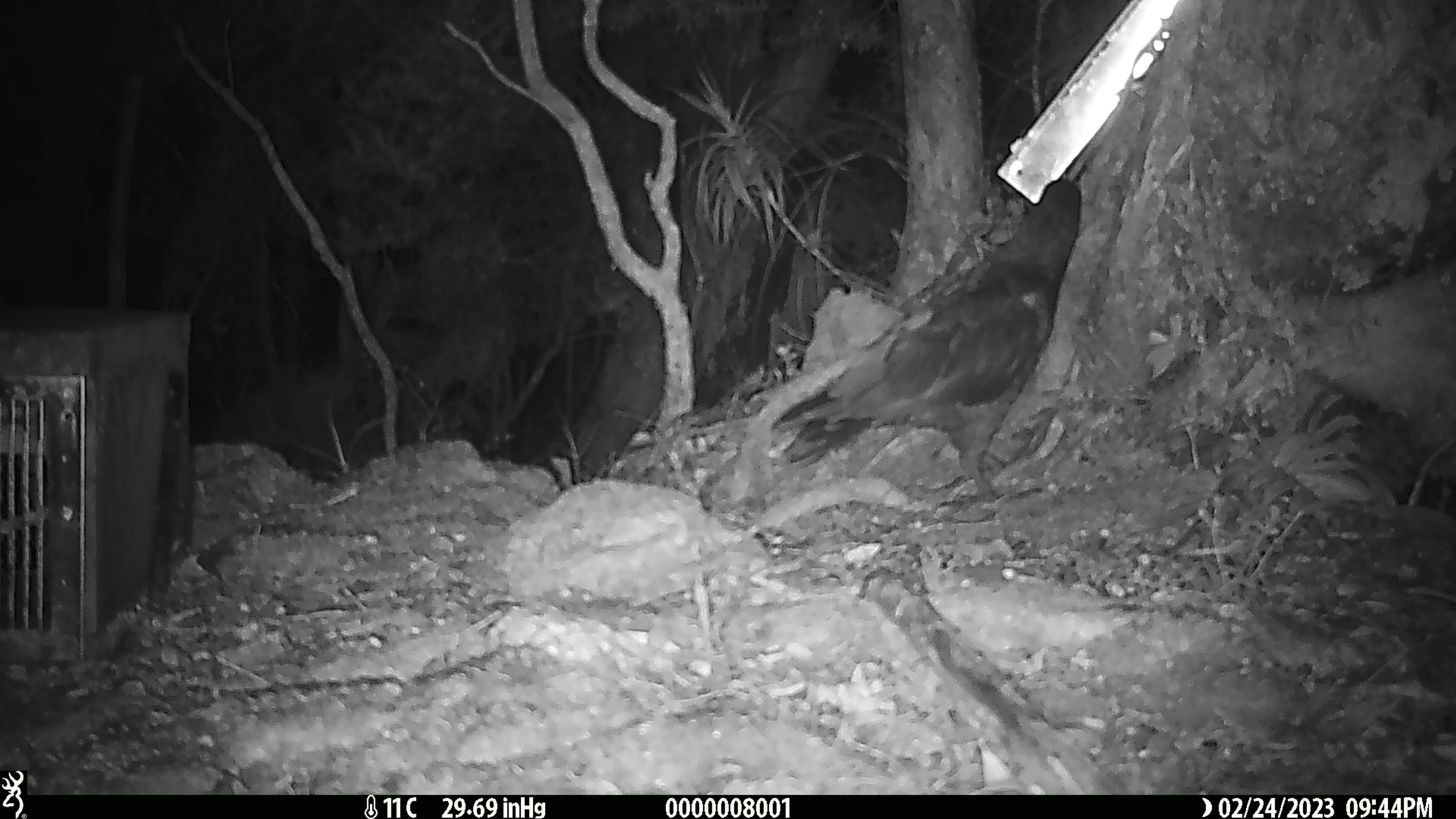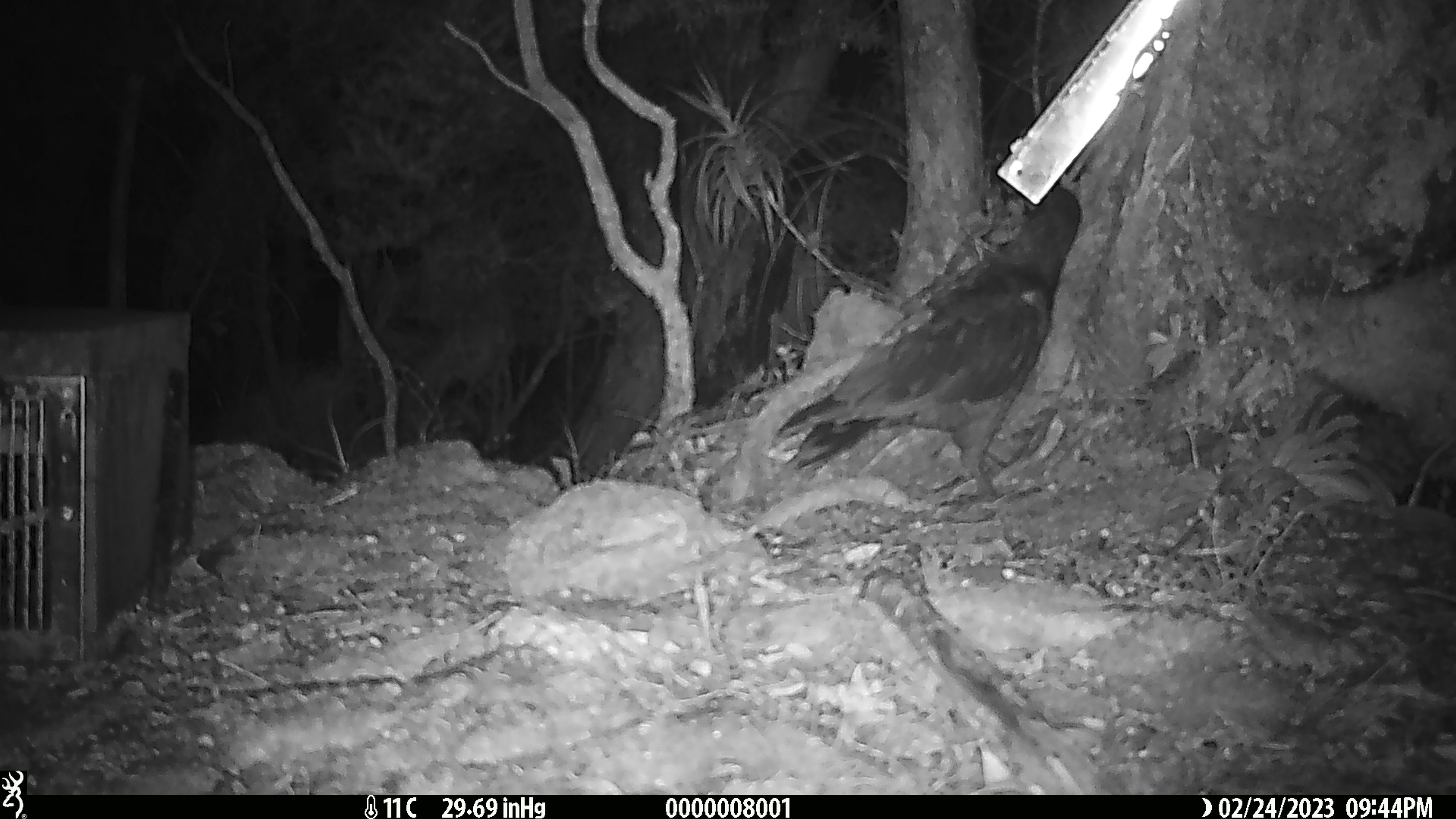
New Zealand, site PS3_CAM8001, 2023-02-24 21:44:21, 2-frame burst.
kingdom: Animalia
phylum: Chordata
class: Aves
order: Psittaciformes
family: Strigopidae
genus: Nestor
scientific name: Nestor notabilis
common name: kea